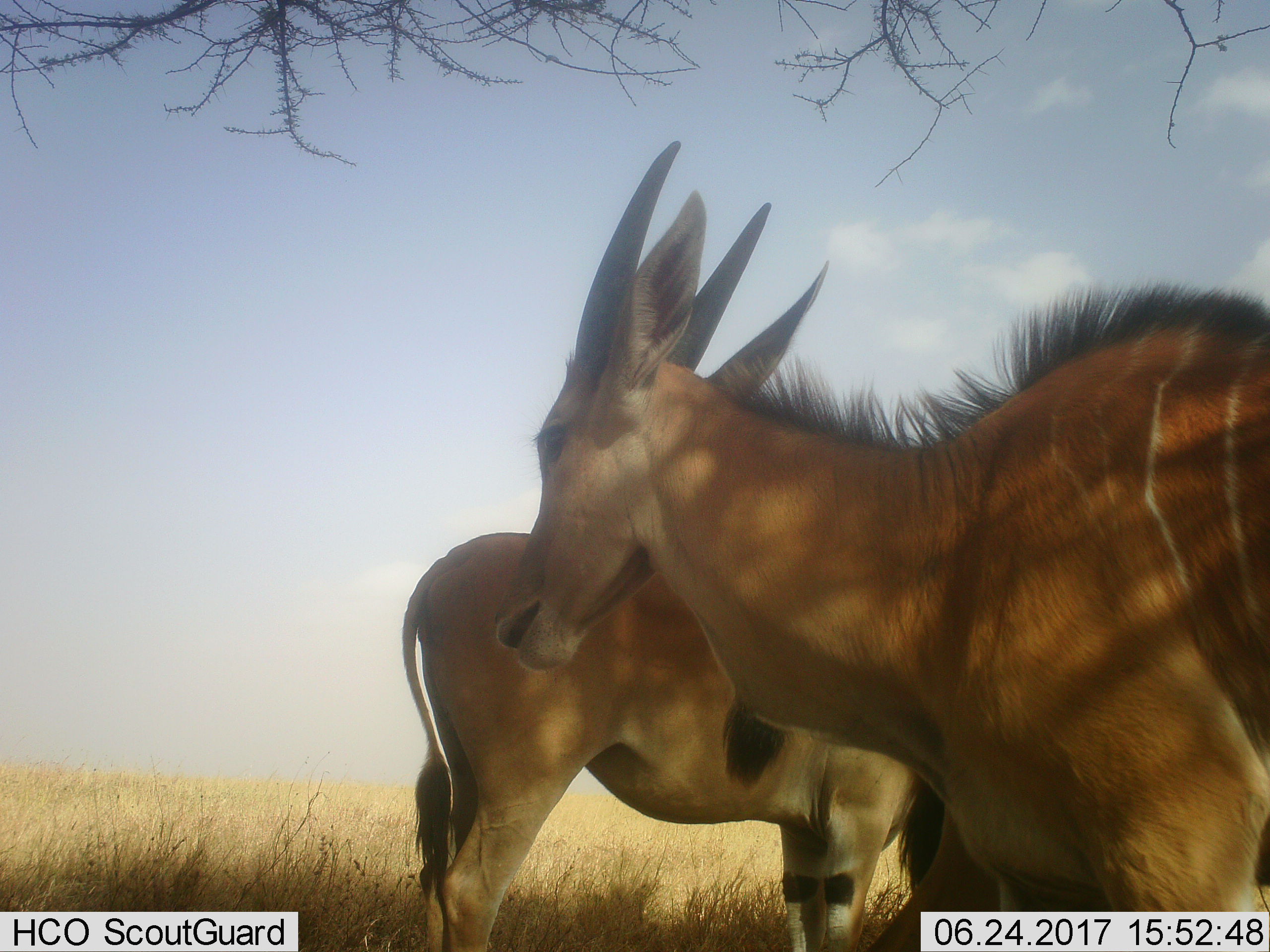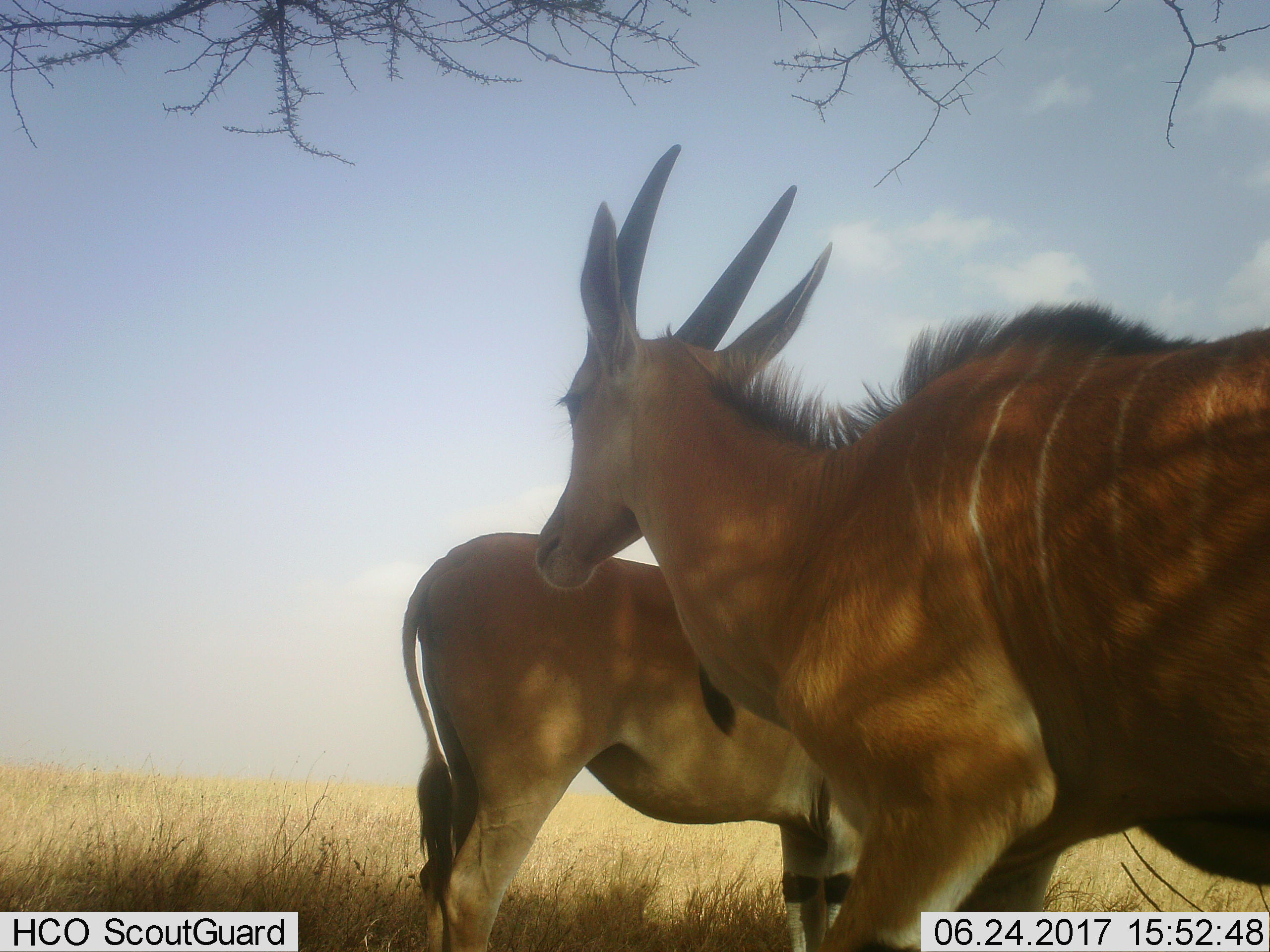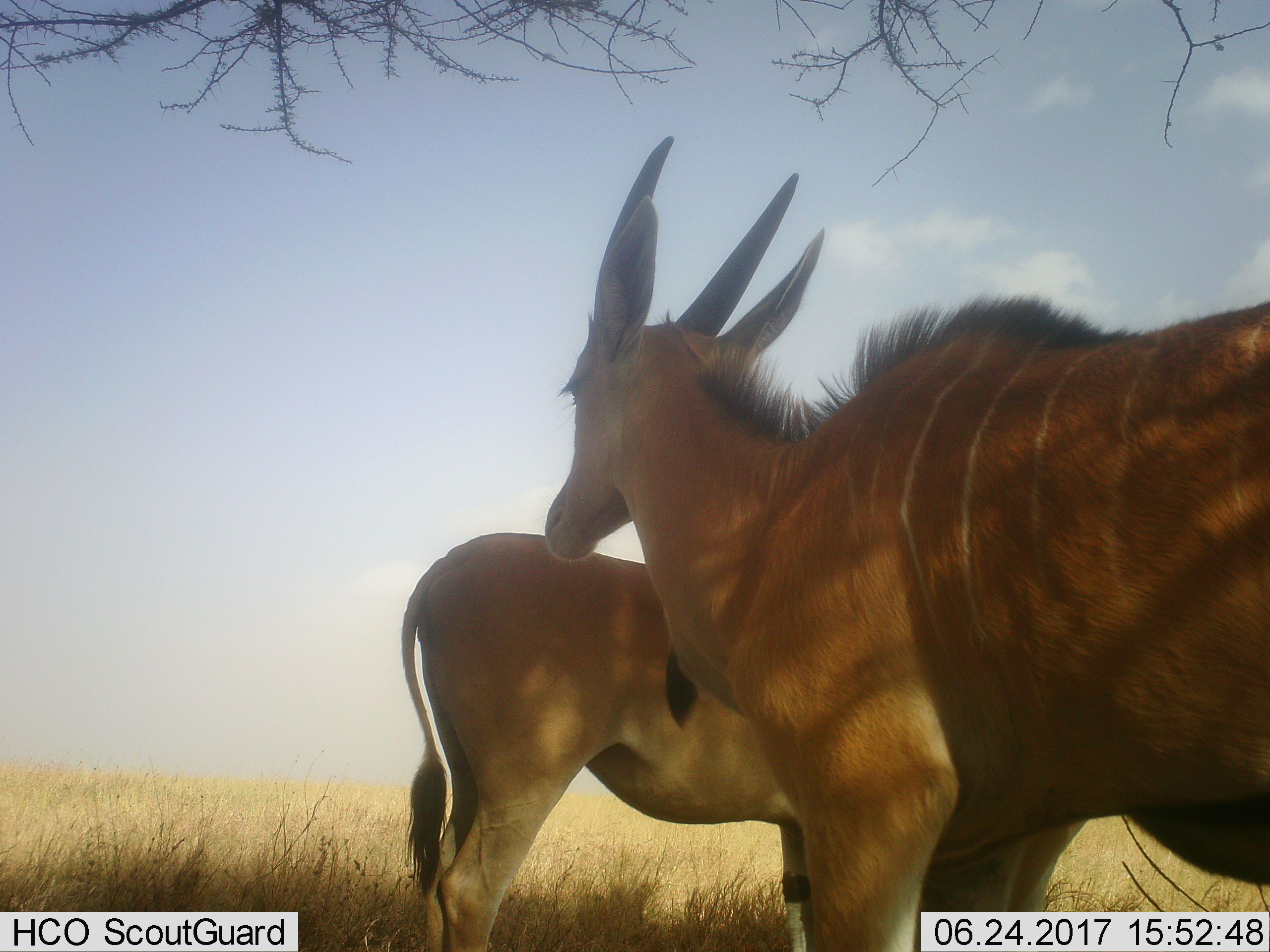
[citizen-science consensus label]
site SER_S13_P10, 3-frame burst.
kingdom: Animalia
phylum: Chordata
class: Mammalia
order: Artiodactyla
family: Bovidae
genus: Tragelaphus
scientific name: Tragelaphus oryx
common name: eland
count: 2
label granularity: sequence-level